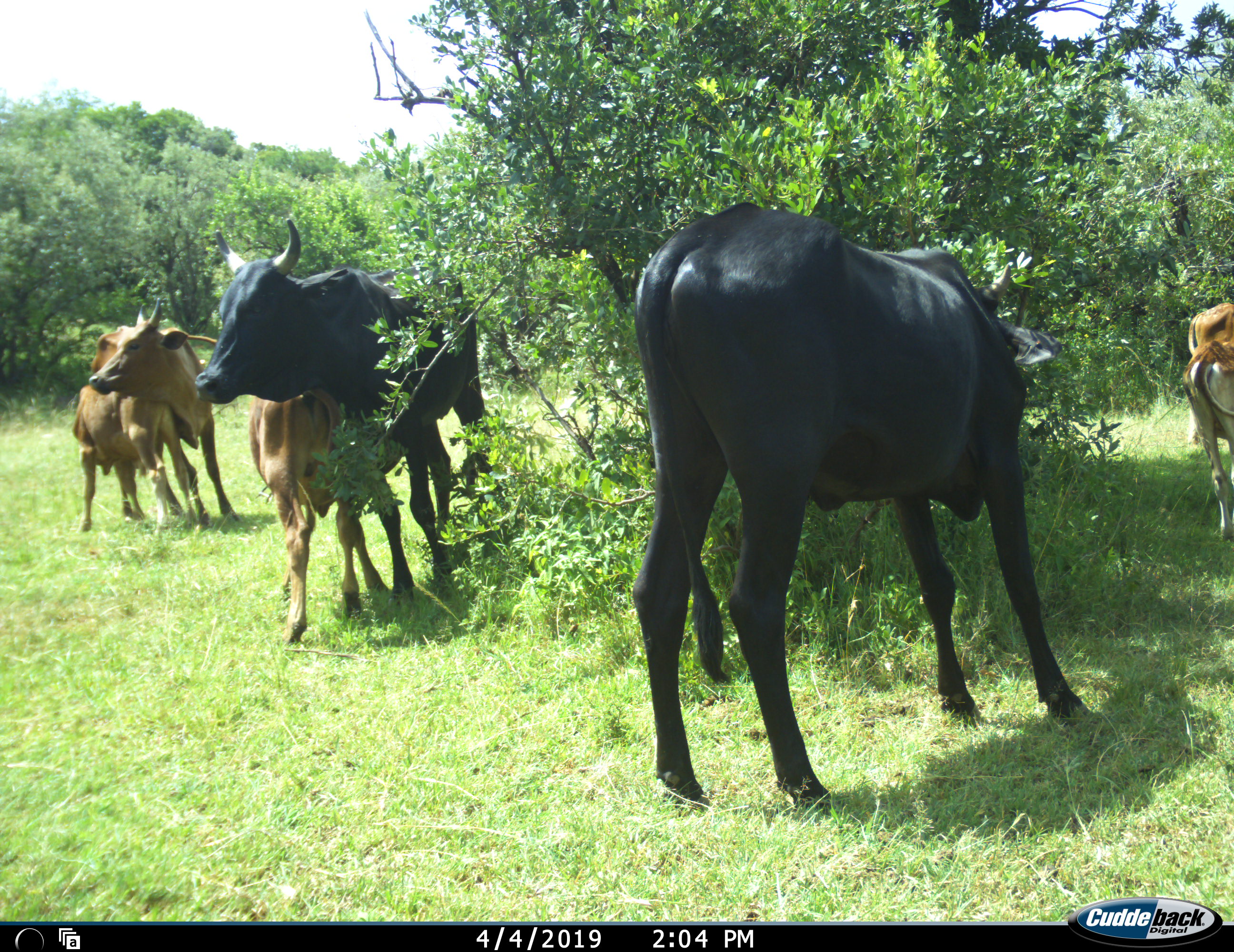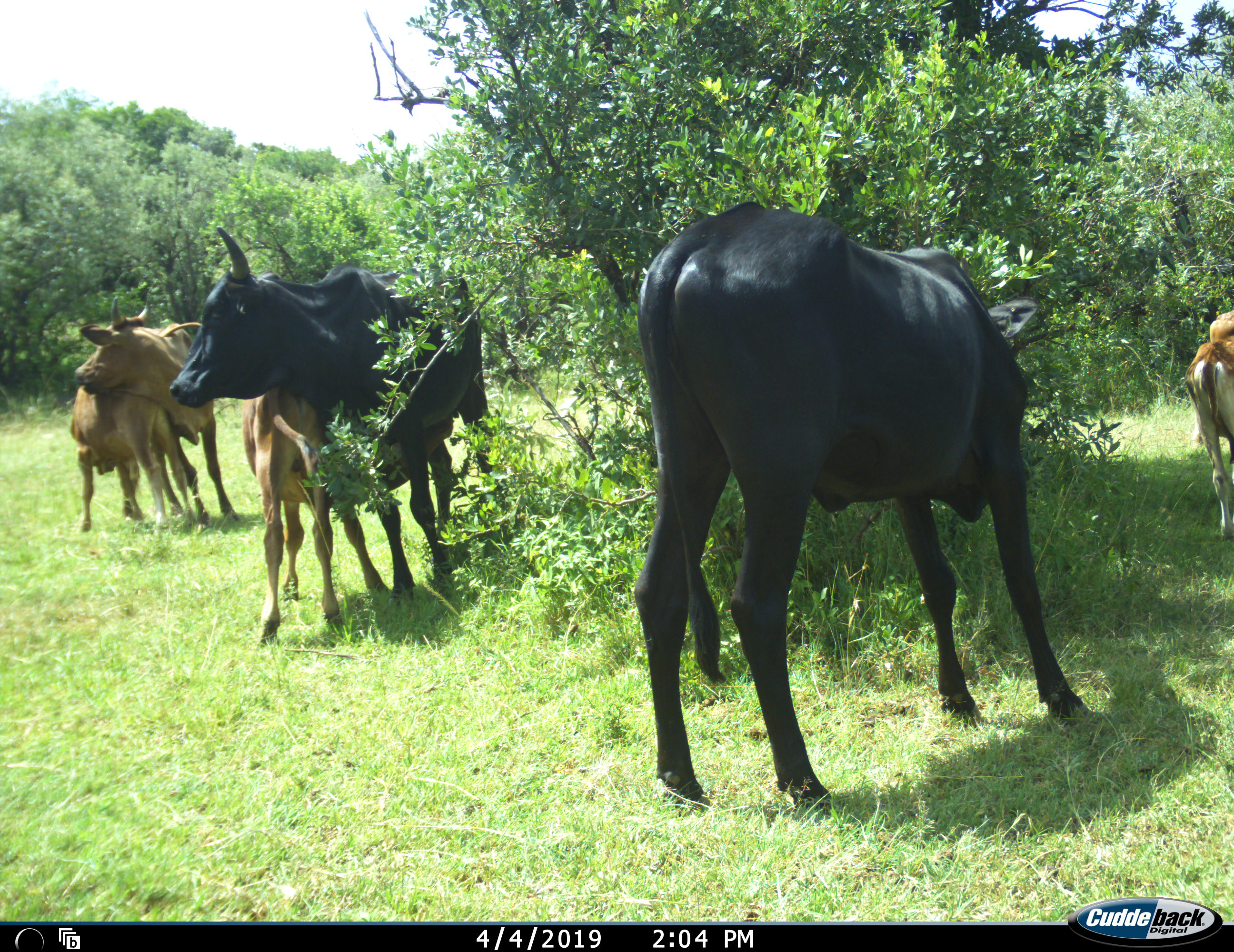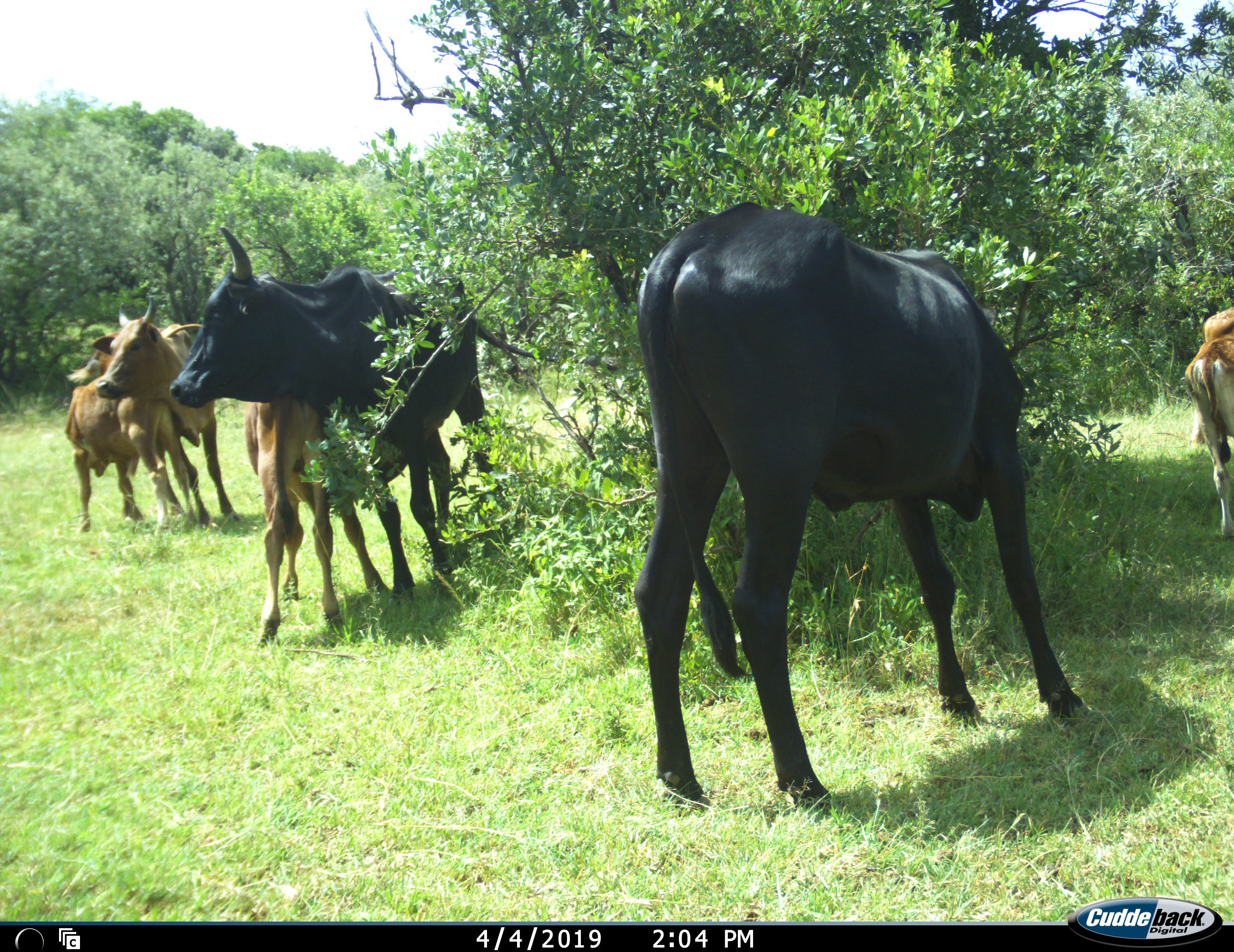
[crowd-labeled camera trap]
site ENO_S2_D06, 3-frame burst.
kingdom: Animalia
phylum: Chordata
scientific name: Vertebrata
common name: domestic animal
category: domesticanimal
Domesticanimal (domestic animal) (Vertebrata), count 6. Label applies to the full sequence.